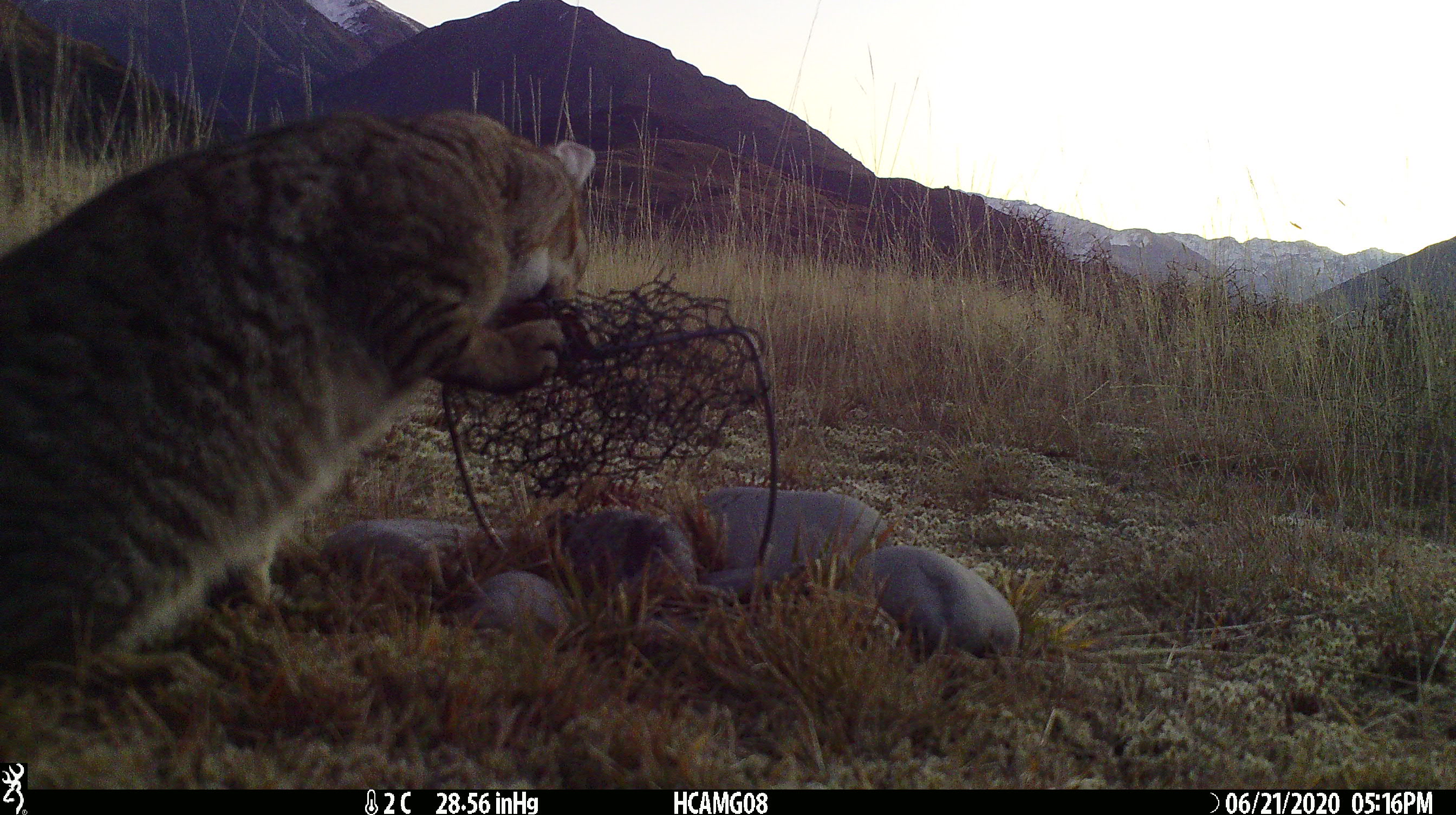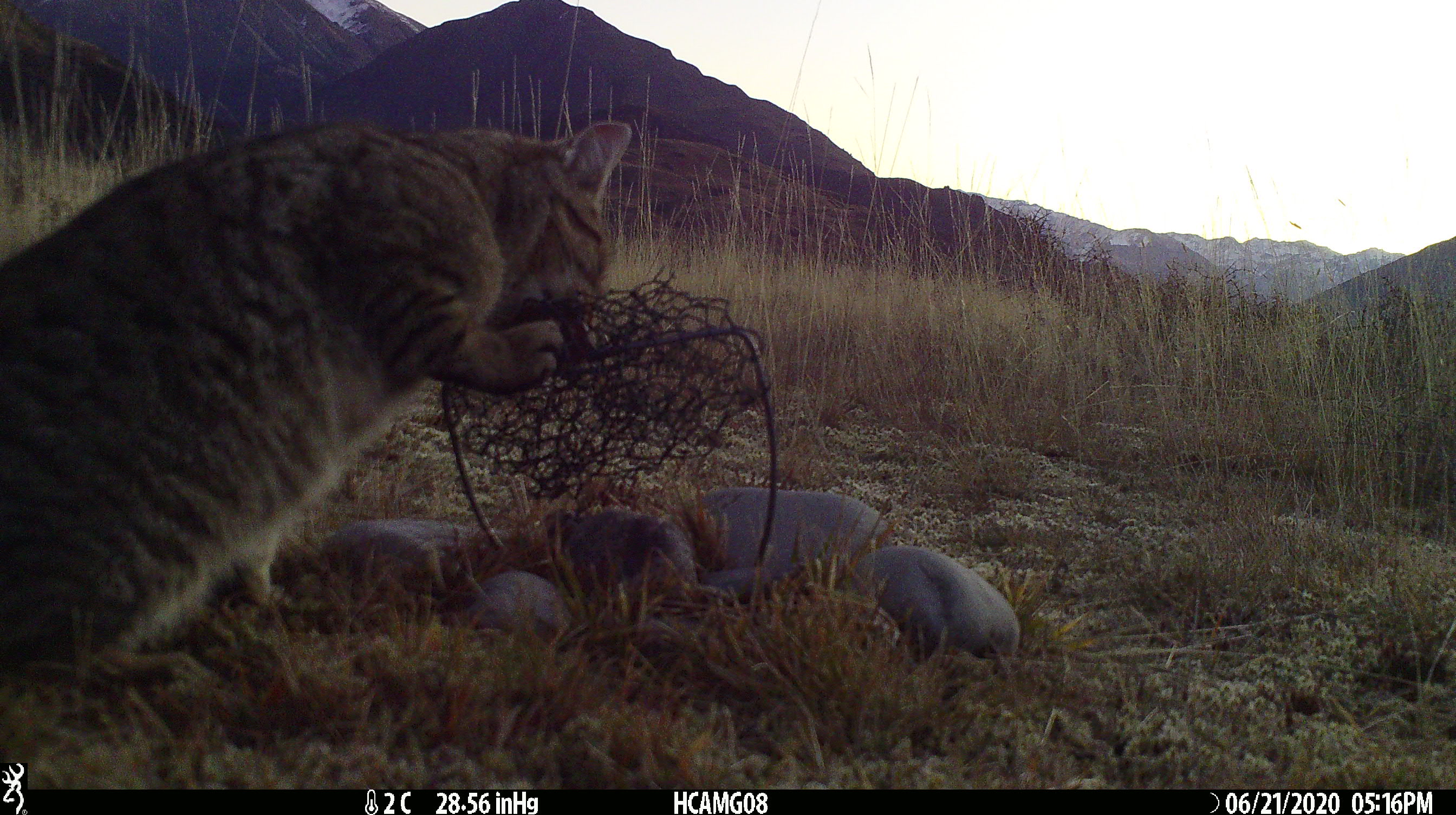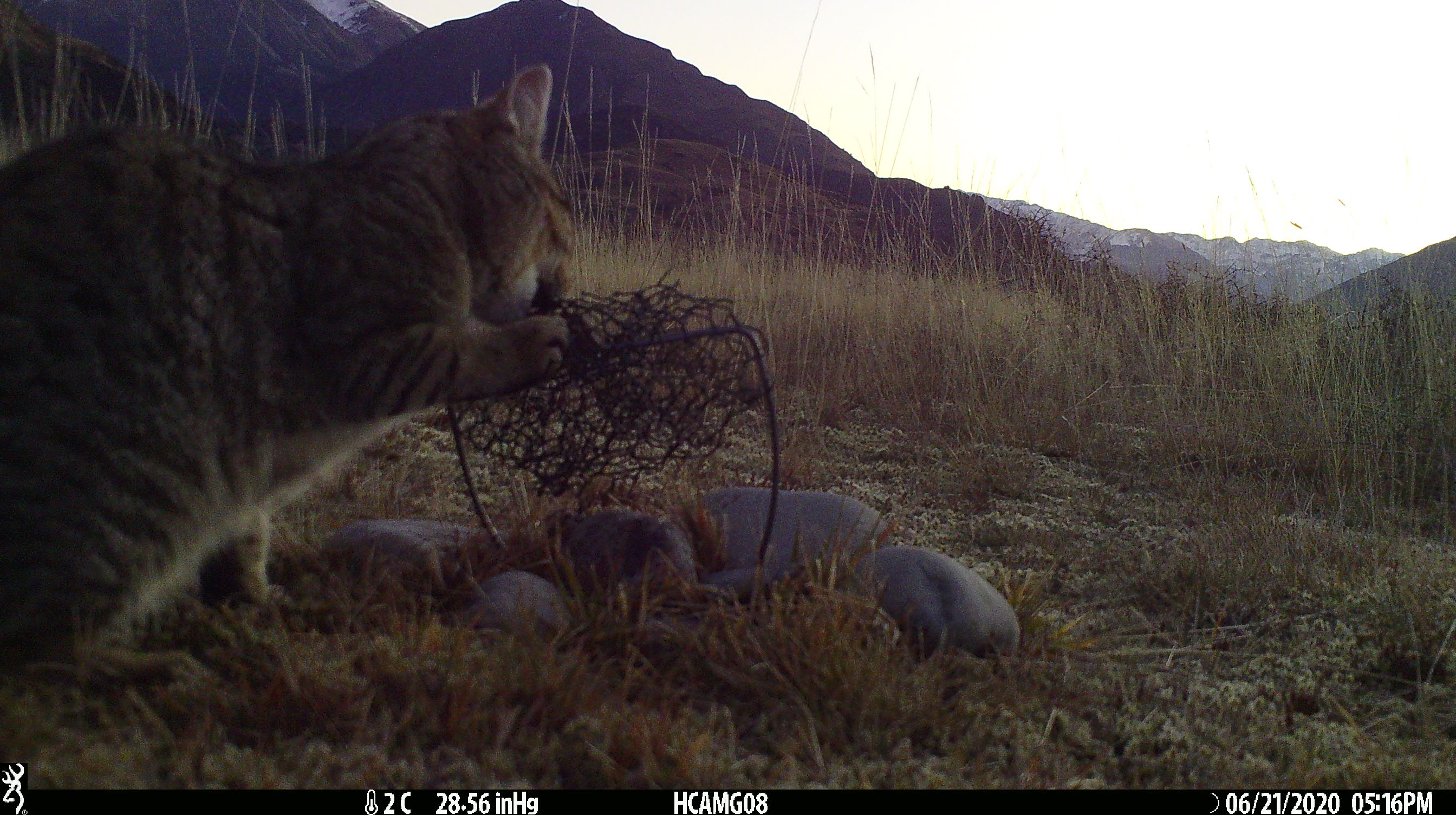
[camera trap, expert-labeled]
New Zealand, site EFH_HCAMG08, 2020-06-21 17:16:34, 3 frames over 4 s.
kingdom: Animalia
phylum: Chordata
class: Mammalia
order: Carnivora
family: Felidae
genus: Felis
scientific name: Felis catus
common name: domestic cat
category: cat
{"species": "cat (domestic cat) (Felis catus)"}